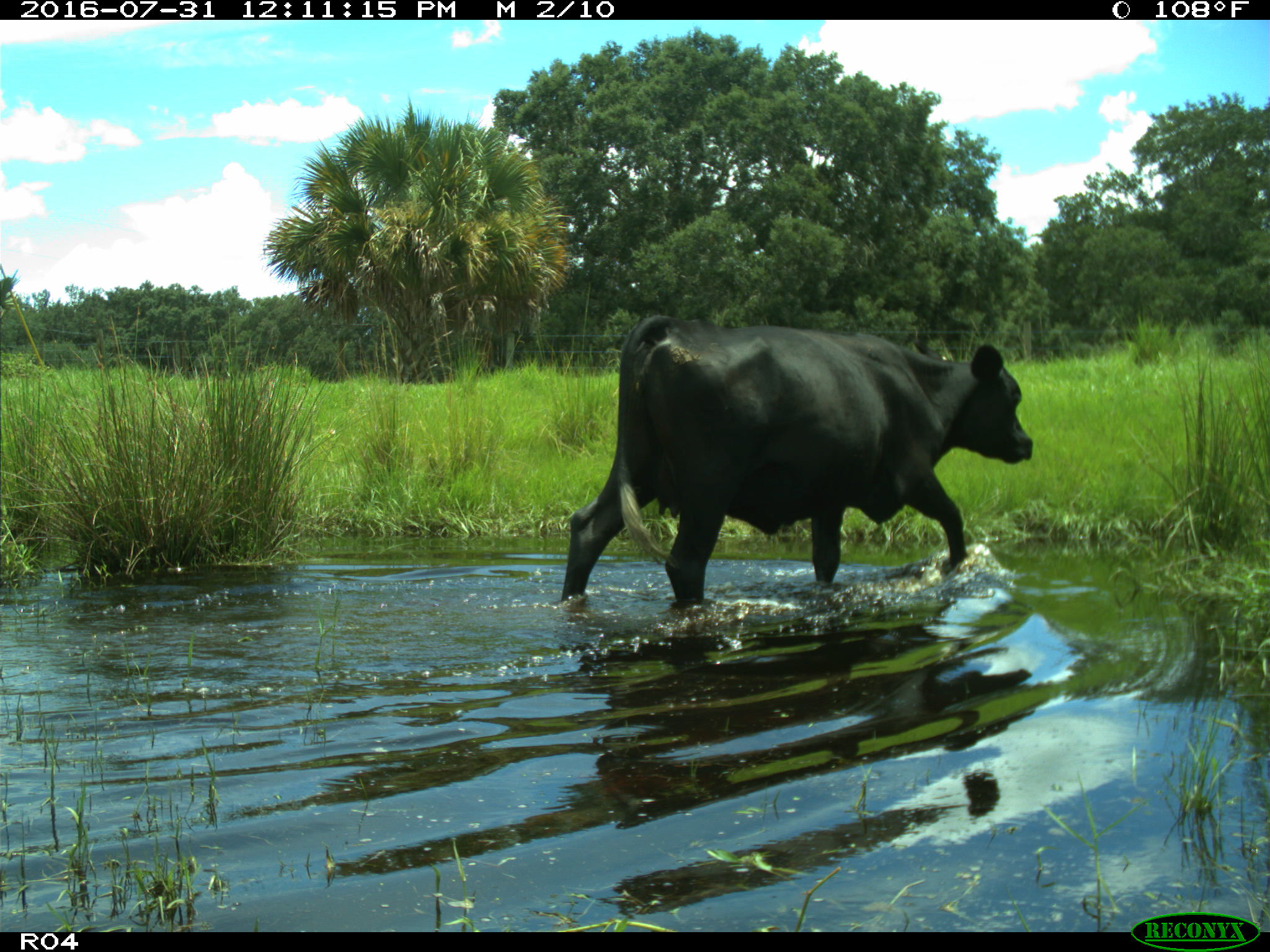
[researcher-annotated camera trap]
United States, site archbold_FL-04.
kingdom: Animalia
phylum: Chordata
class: Mammalia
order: Artiodactyla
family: Bovidae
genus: Bos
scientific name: Bos taurus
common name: domestic cow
Bos taurus (domestic cow).